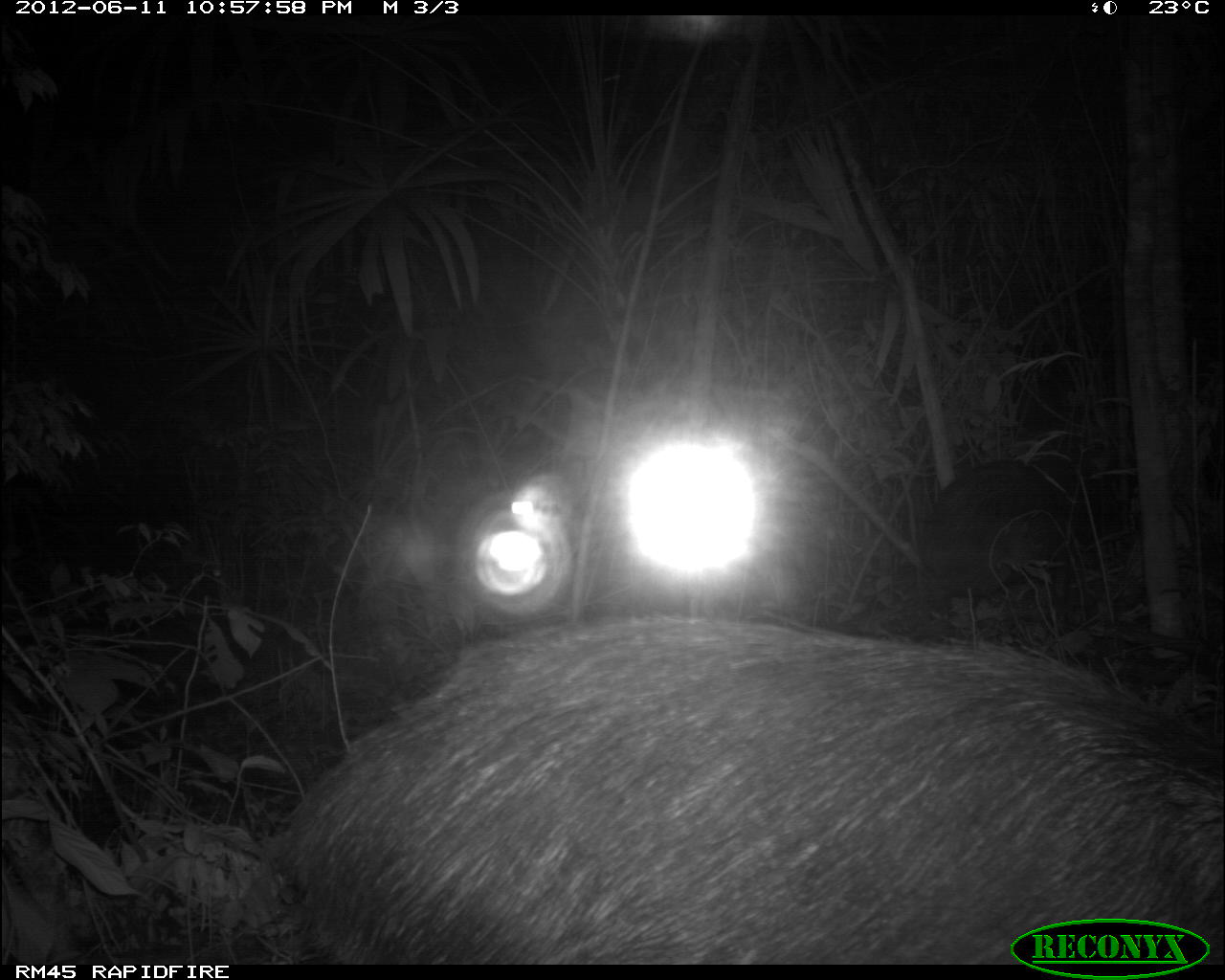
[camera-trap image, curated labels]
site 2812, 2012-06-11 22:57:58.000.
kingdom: Animalia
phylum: Chordata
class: Mammalia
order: Artiodactyla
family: Tayassuidae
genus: Tayassu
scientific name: Tayassu pecari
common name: white-lipped peccary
Tayassu pecari (white-lipped peccary), count 18, age adult.